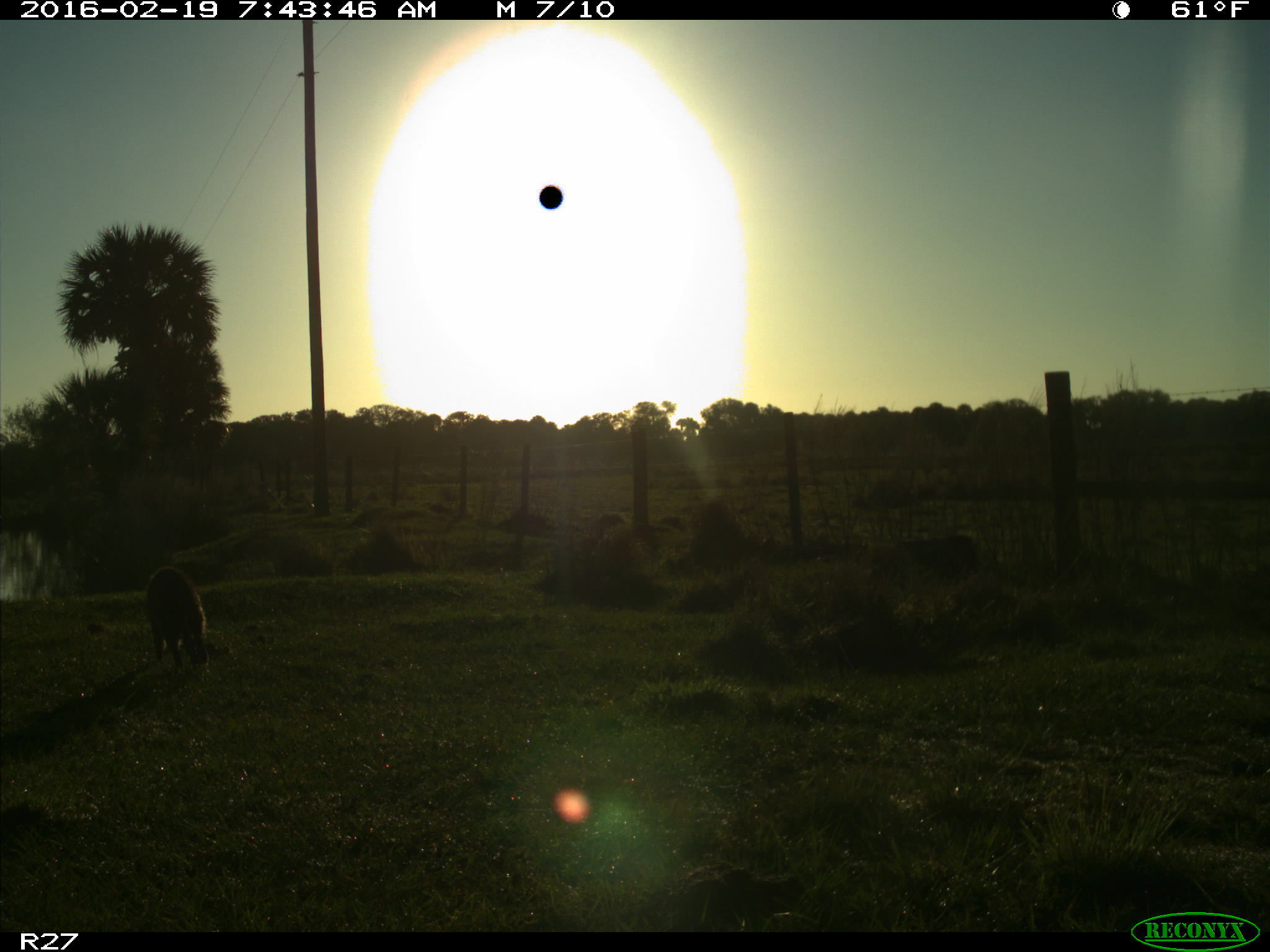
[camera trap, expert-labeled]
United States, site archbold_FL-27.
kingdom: Animalia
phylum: Chordata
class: Mammalia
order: Carnivora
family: Procyonidae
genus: Procyon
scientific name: Procyon lotor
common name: common raccoon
Procyon lotor (common raccoon).